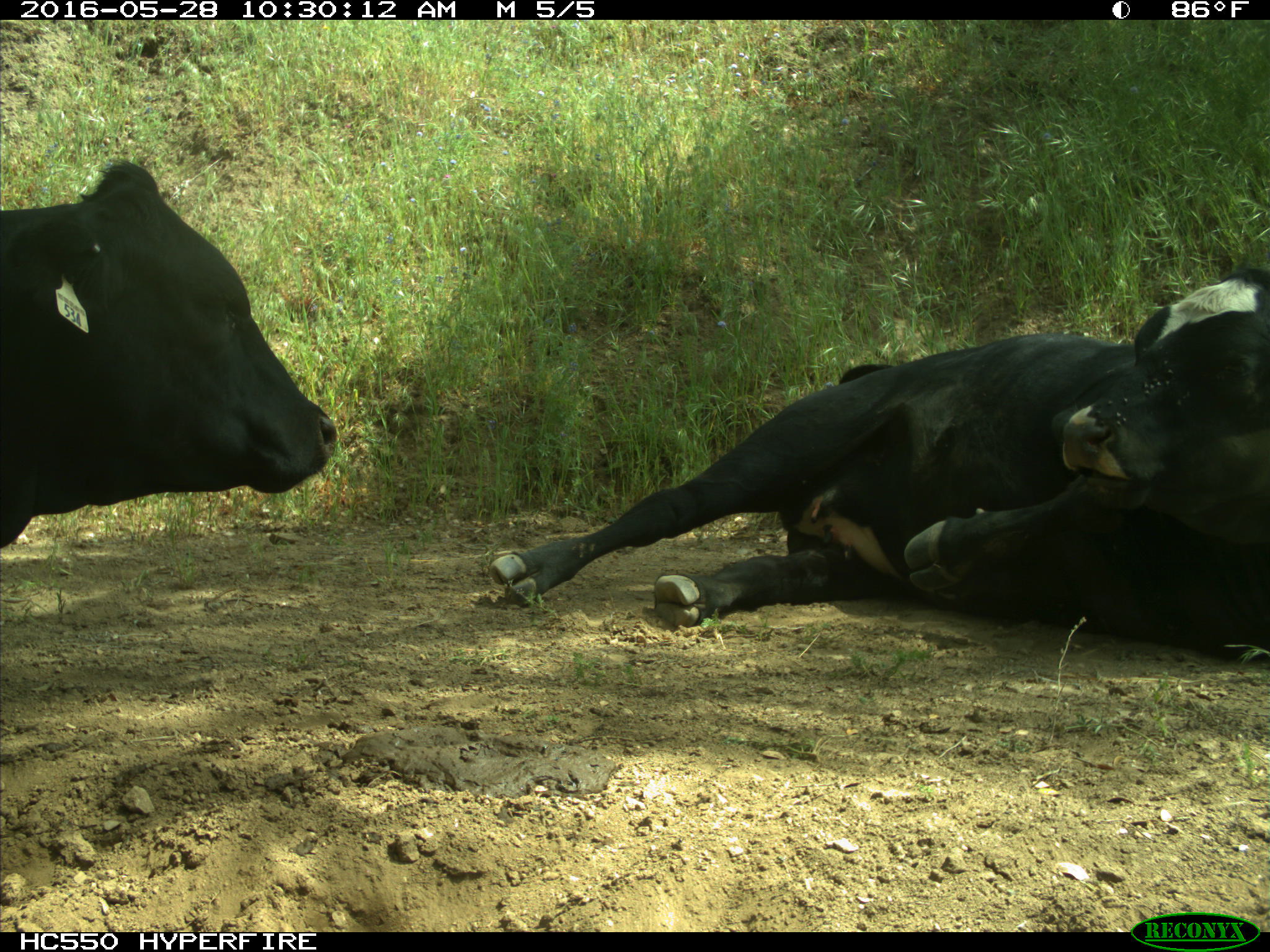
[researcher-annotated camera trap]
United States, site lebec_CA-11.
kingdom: Animalia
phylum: Chordata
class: Mammalia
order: Artiodactyla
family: Bovidae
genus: Bos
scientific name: Bos taurus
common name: domestic cow